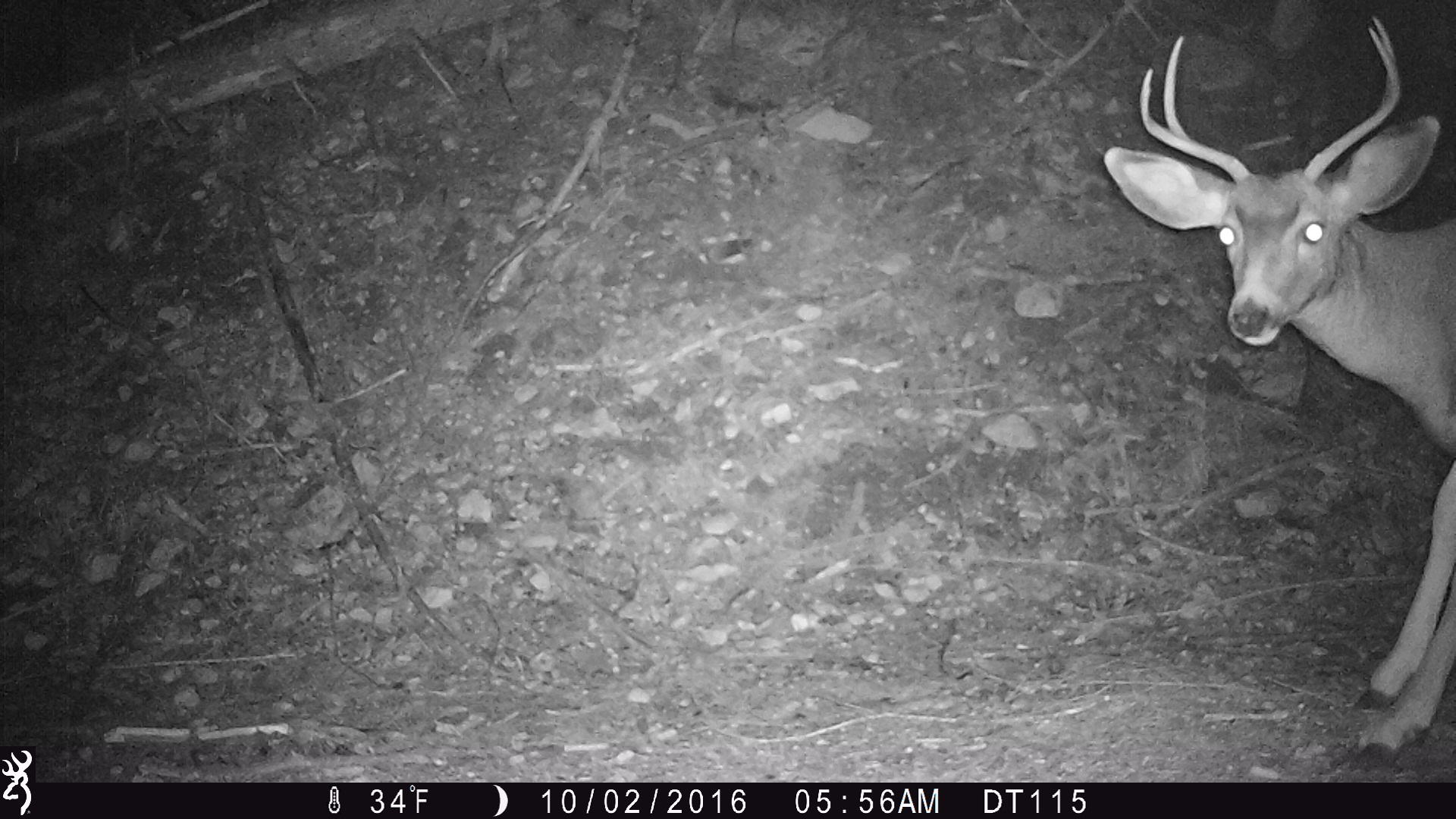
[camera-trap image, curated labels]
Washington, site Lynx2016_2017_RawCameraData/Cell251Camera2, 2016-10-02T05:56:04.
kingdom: Animalia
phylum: Chordata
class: Mammalia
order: Artiodactyla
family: Cervidae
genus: Odocoileus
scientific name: Odocoileus hemionus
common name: mule deer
Odocoileus hemionus (mule deer). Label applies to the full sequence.